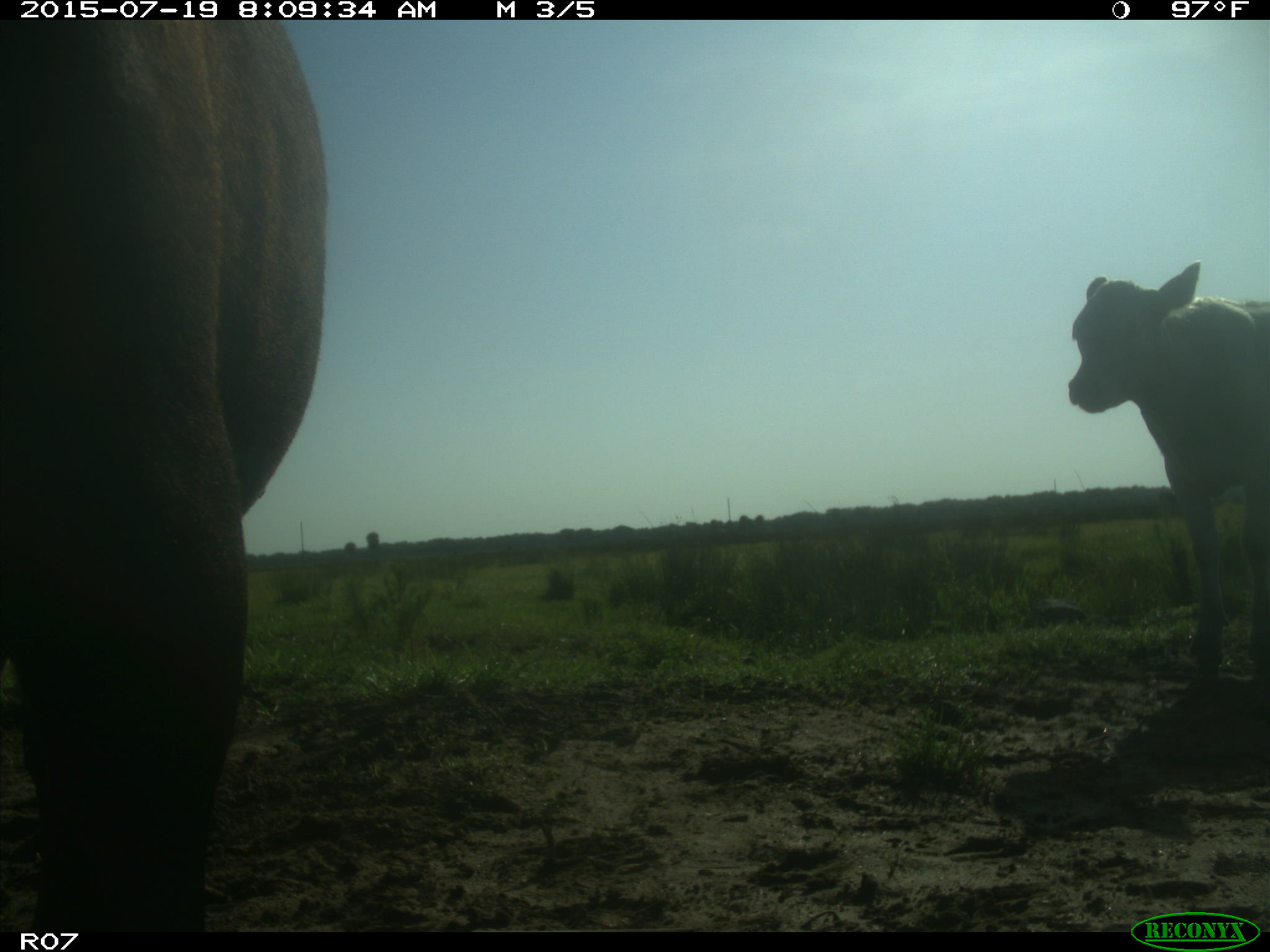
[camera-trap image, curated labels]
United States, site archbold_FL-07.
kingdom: Animalia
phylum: Chordata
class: Mammalia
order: Artiodactyla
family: Bovidae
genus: Bos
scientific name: Bos taurus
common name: domestic cow